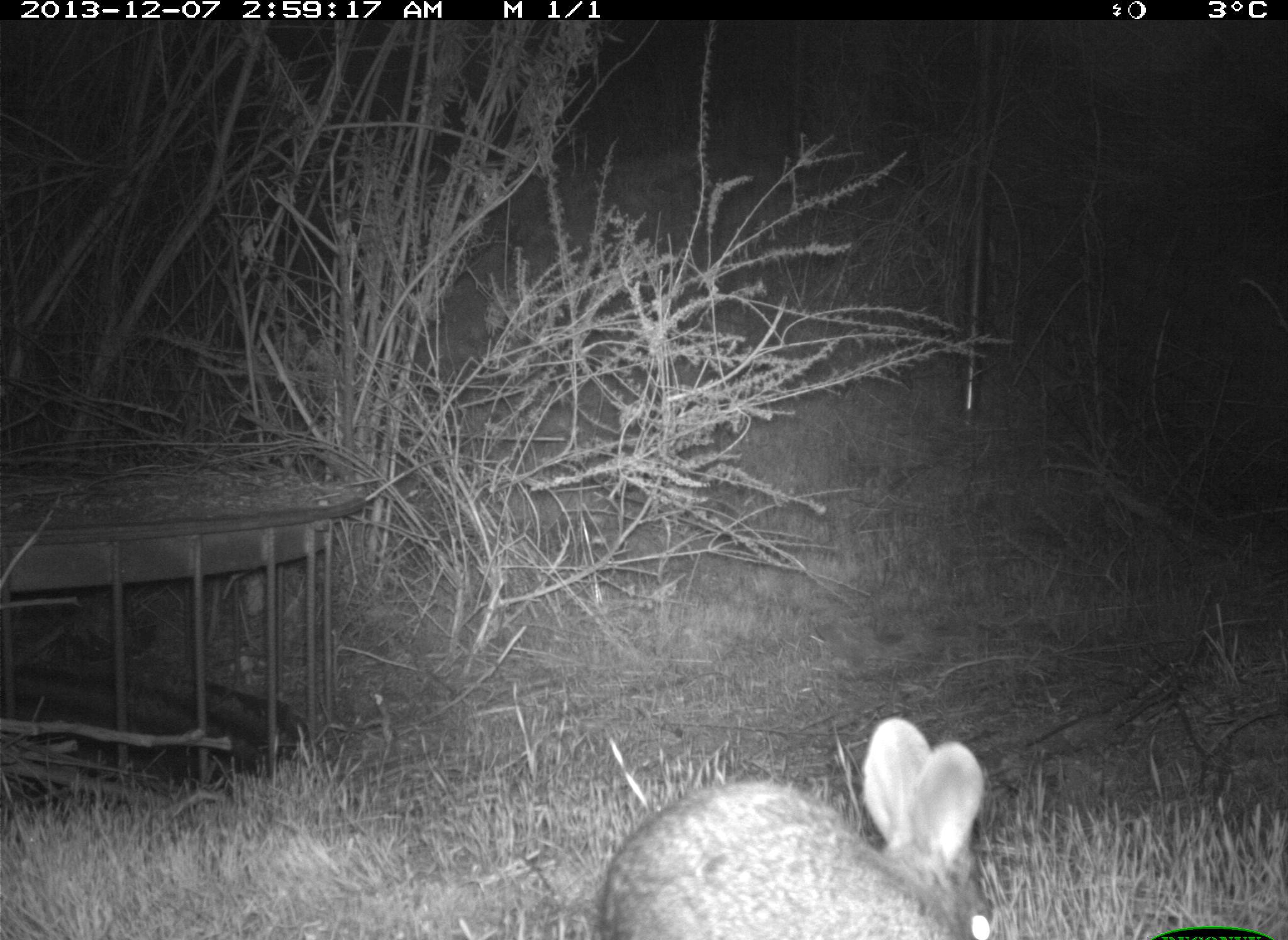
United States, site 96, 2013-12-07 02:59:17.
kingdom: Animalia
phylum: Chordata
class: Mammalia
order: Lagomorpha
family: Leporidae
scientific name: Leporidae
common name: rabbits and hares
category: rabbit